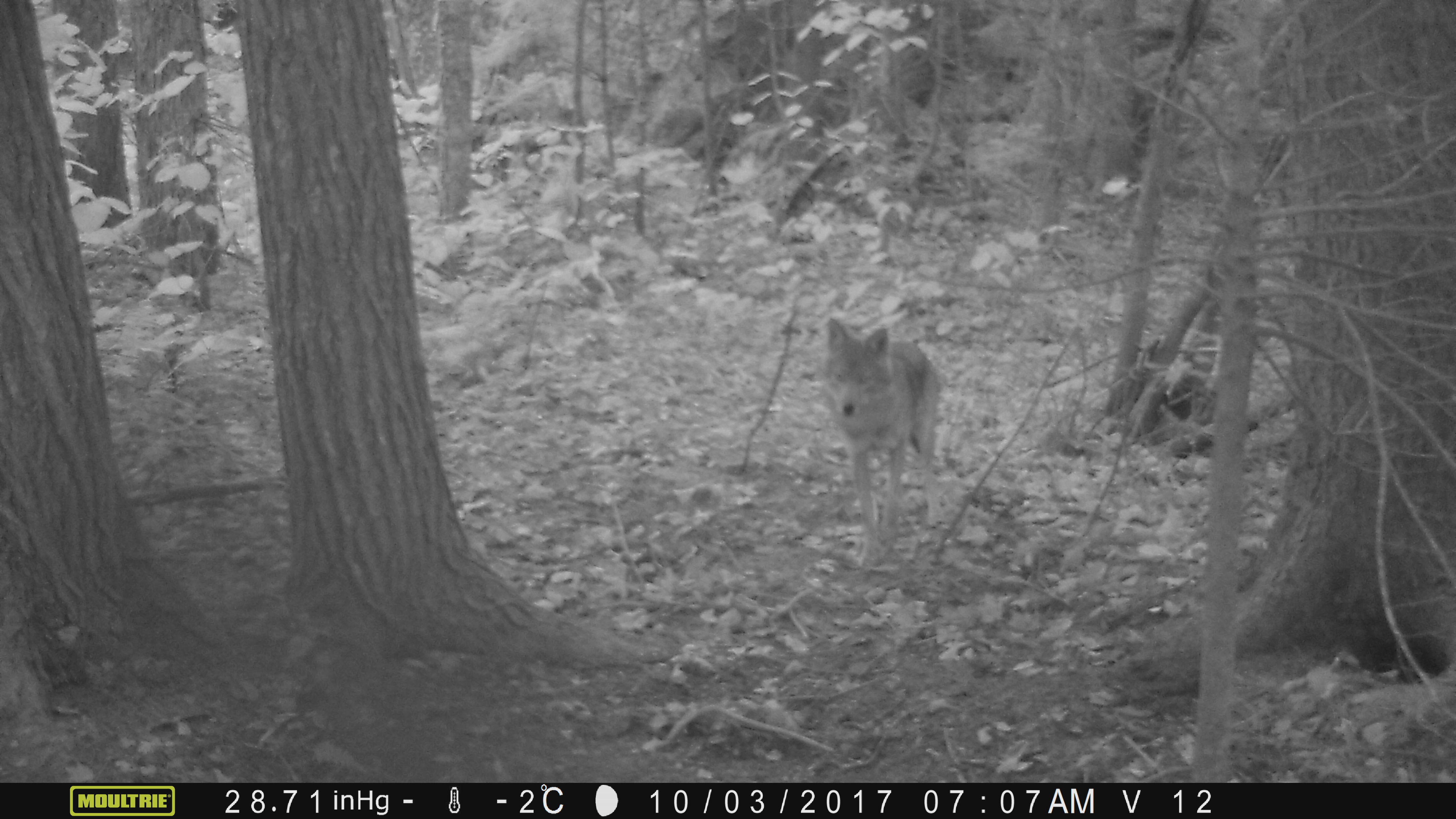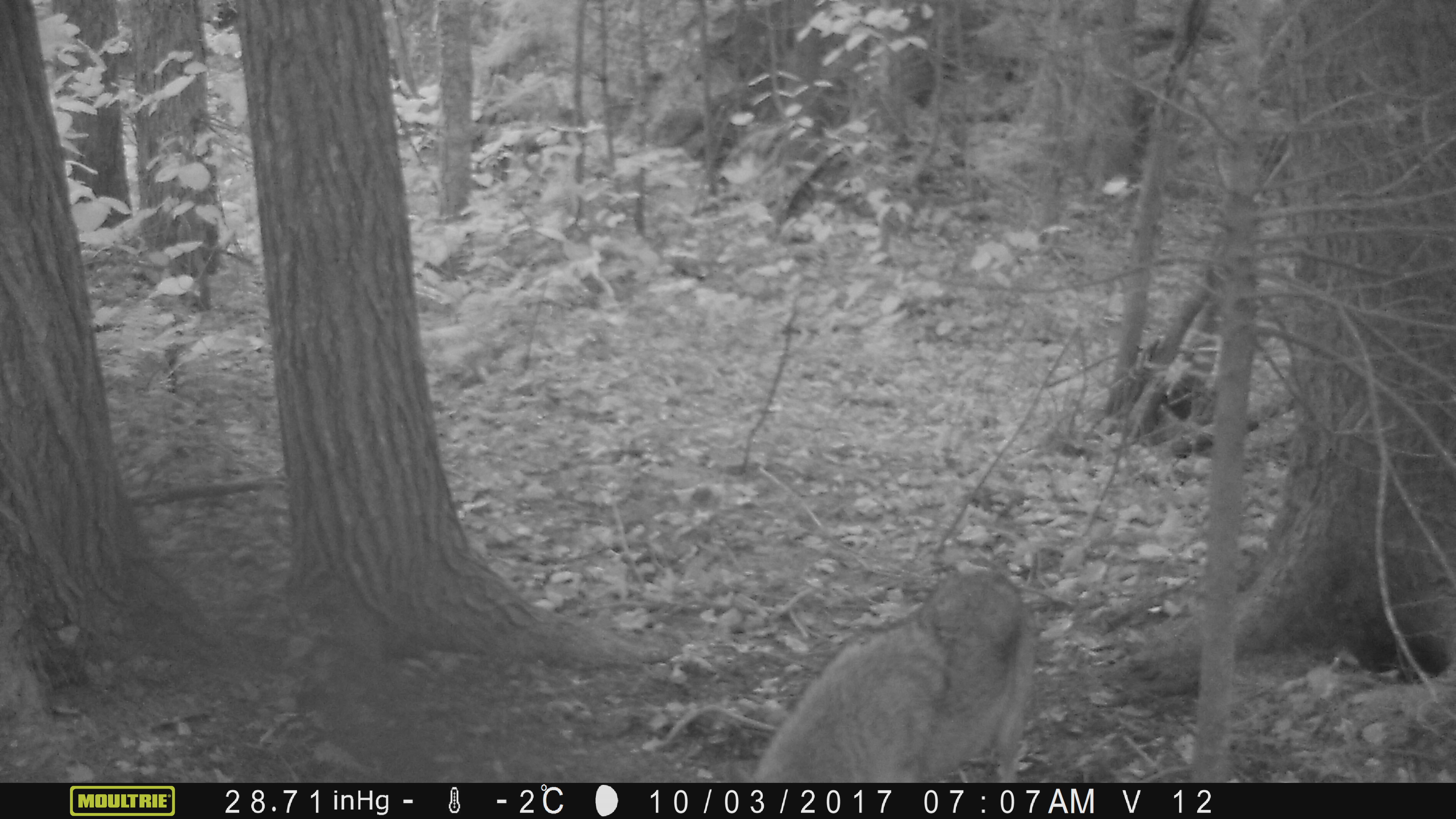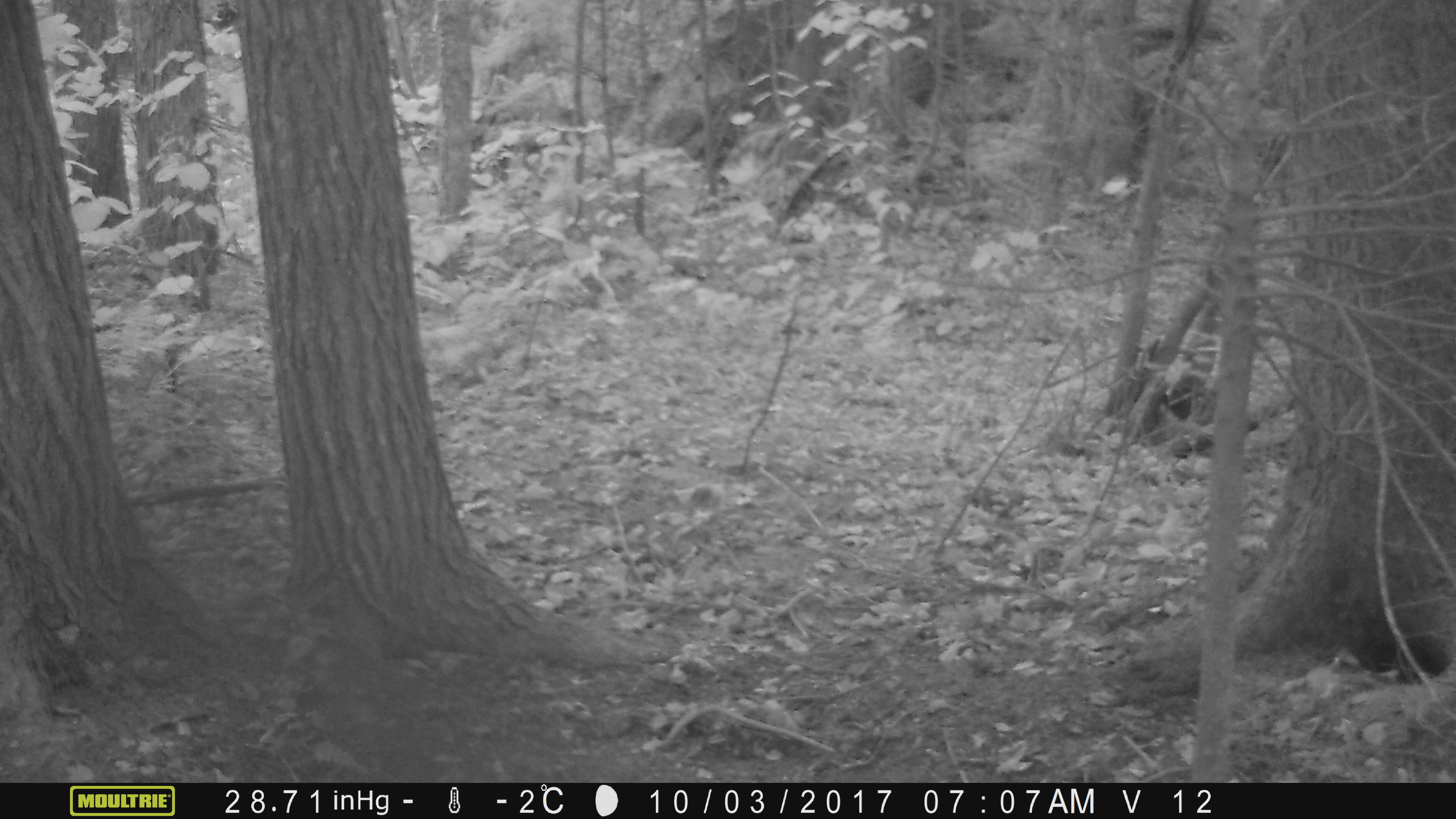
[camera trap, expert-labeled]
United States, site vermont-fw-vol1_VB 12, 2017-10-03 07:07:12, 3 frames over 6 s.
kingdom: Animalia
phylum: Chordata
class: Mammalia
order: Carnivora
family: Canidae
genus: Canis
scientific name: Canis latrans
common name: coyote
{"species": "coyote (Canis latrans)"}